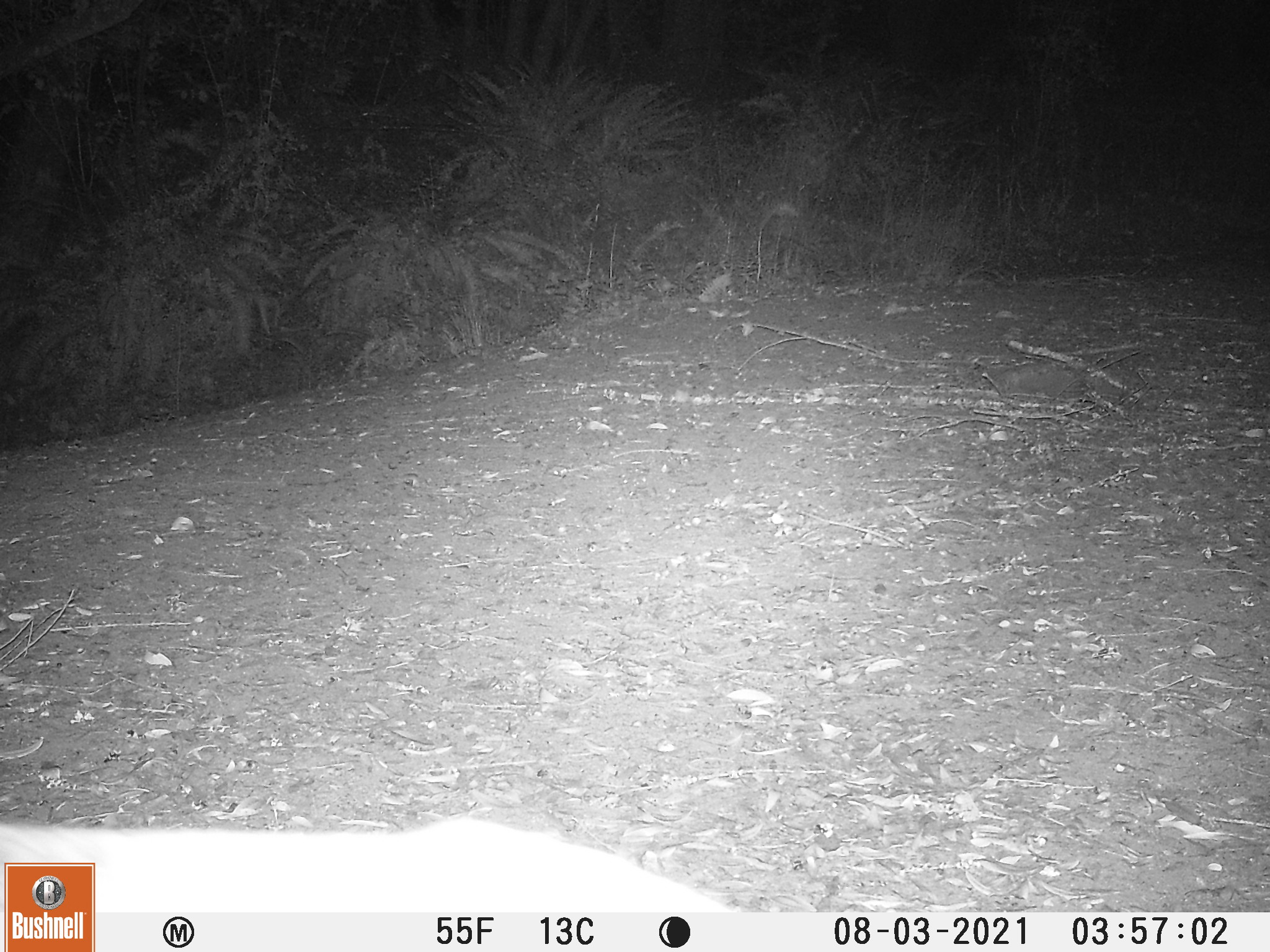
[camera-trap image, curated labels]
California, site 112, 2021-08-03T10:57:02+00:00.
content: unidentified animal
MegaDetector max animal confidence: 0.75